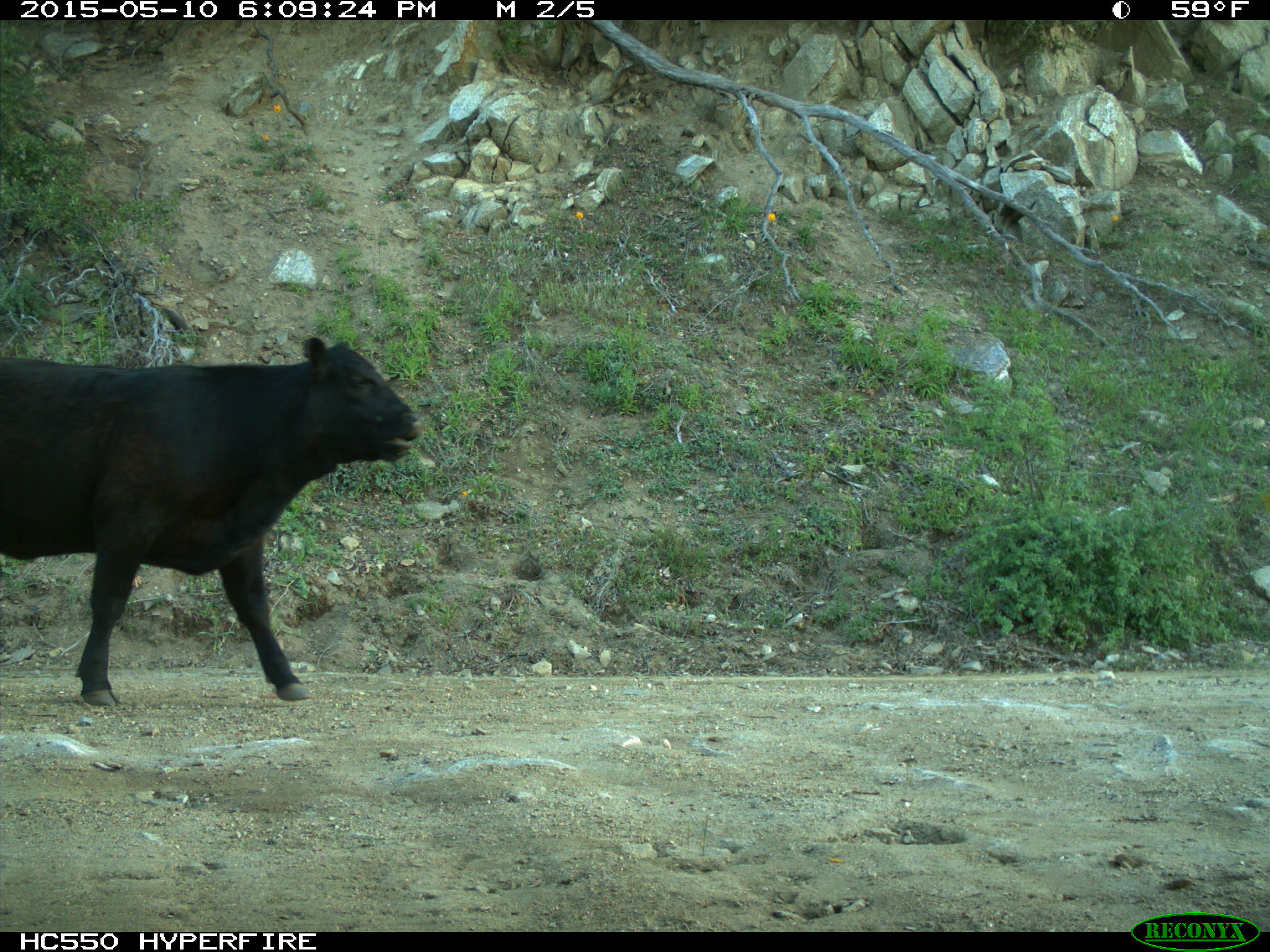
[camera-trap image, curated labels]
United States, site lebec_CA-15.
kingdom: Animalia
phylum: Chordata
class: Mammalia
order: Artiodactyla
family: Bovidae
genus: Bos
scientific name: Bos taurus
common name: domestic cow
Bos taurus (domestic cow).